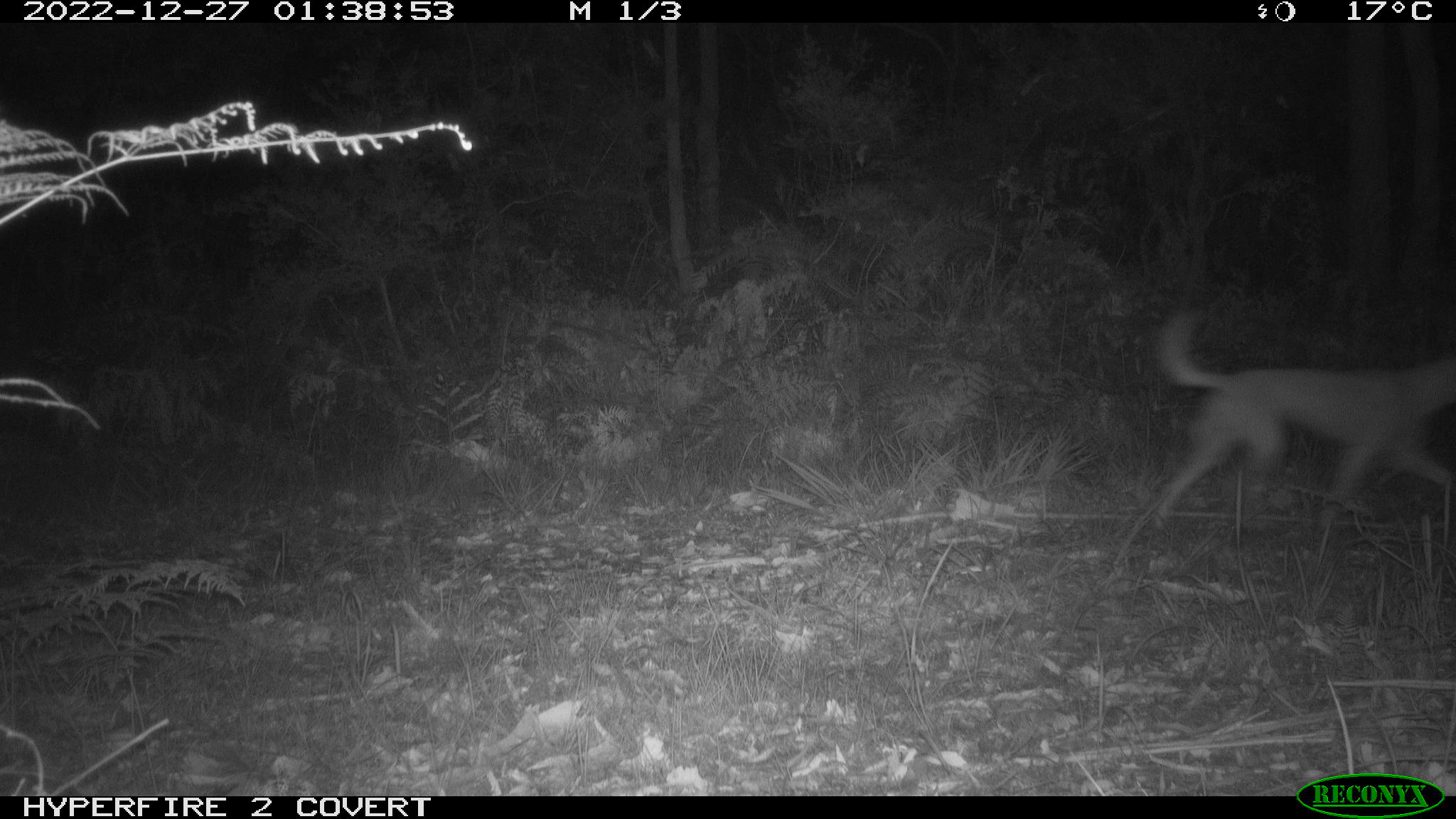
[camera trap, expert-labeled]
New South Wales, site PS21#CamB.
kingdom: Animalia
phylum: Chordata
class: Mammalia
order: Carnivora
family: Canidae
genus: Canis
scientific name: Canis familiaris dingo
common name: dingo